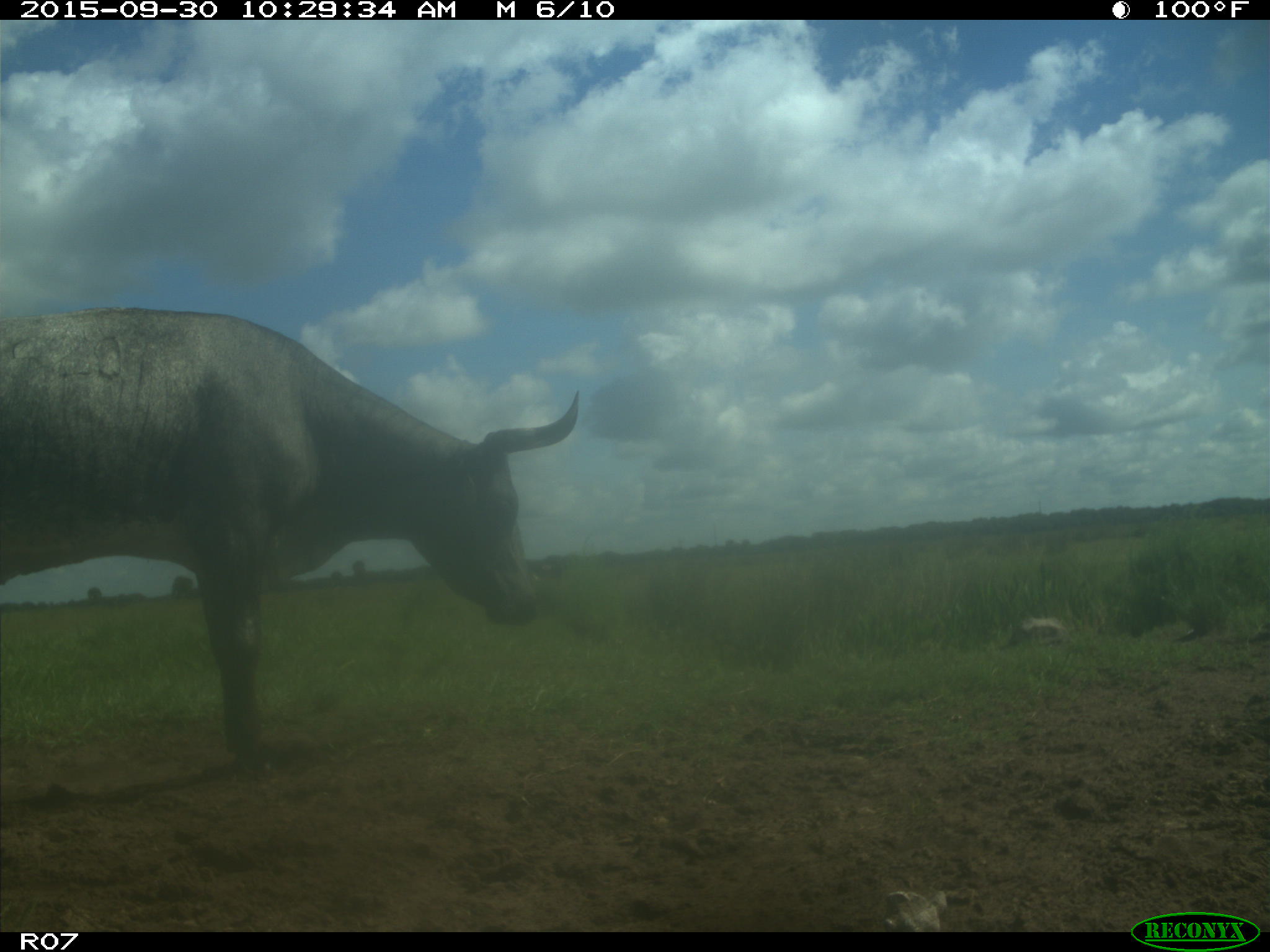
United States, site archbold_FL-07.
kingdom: Animalia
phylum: Chordata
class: Mammalia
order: Artiodactyla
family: Bovidae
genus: Bos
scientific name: Bos taurus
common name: domestic cow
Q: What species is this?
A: Bos taurus (domestic cow).